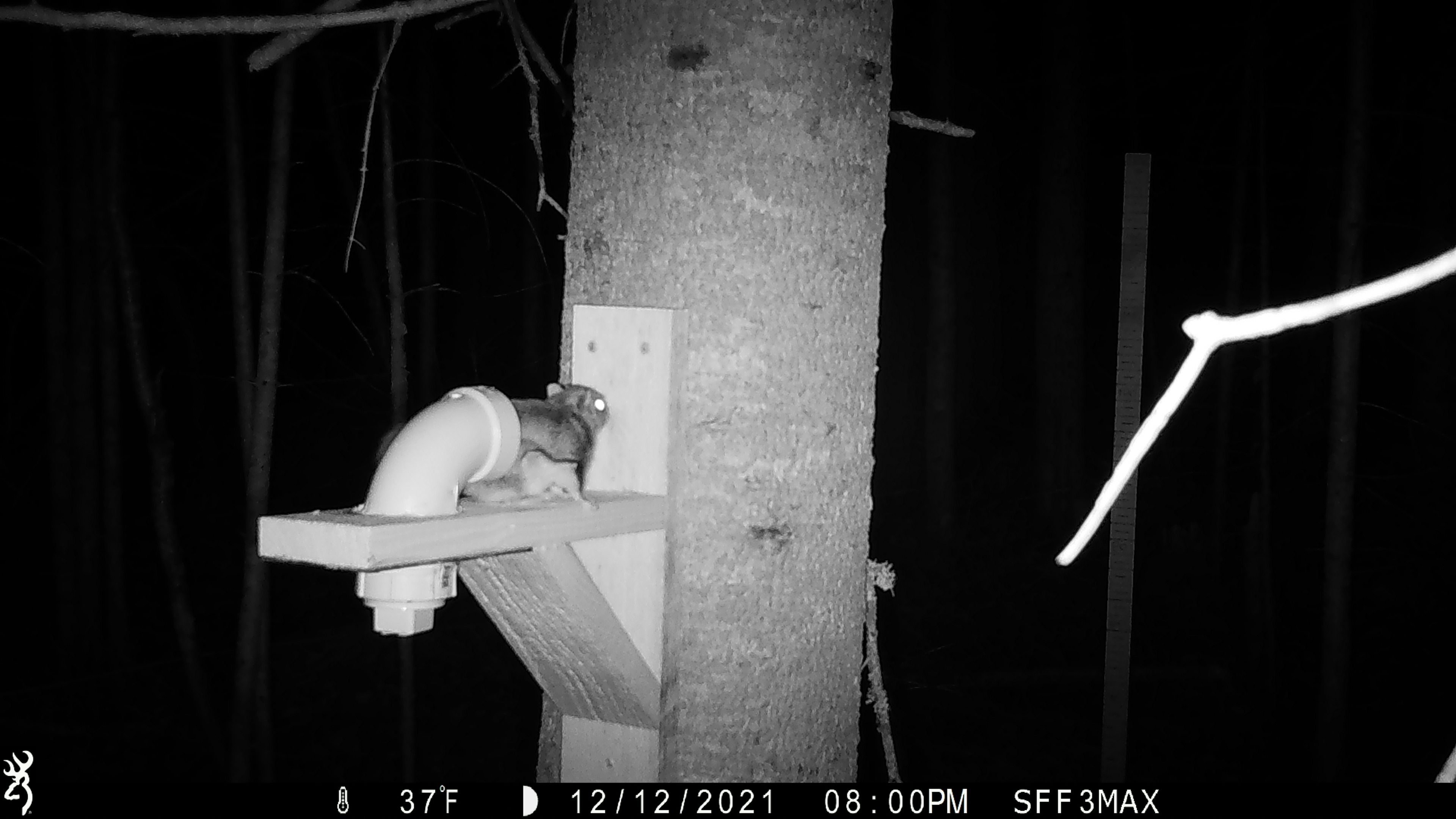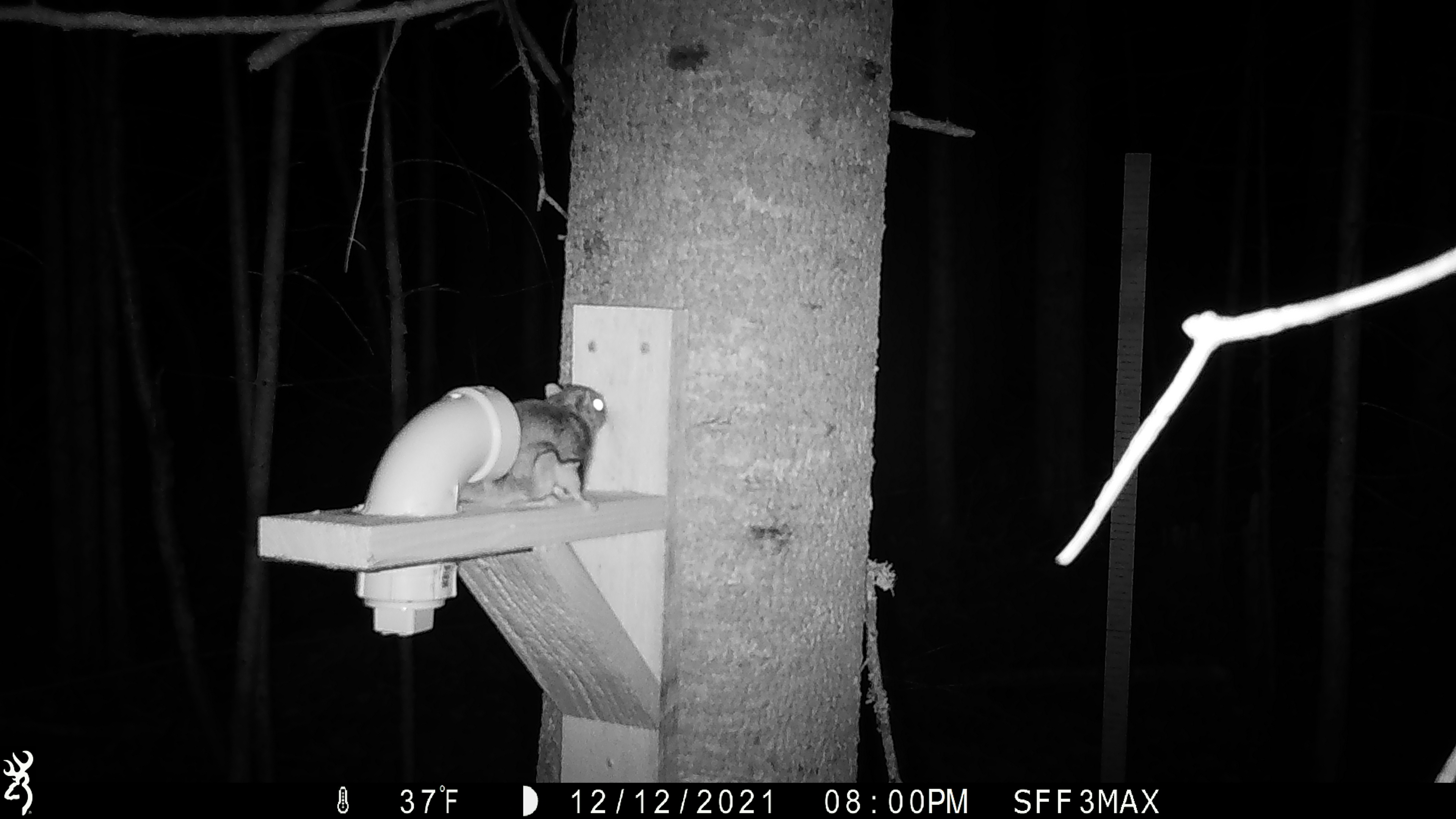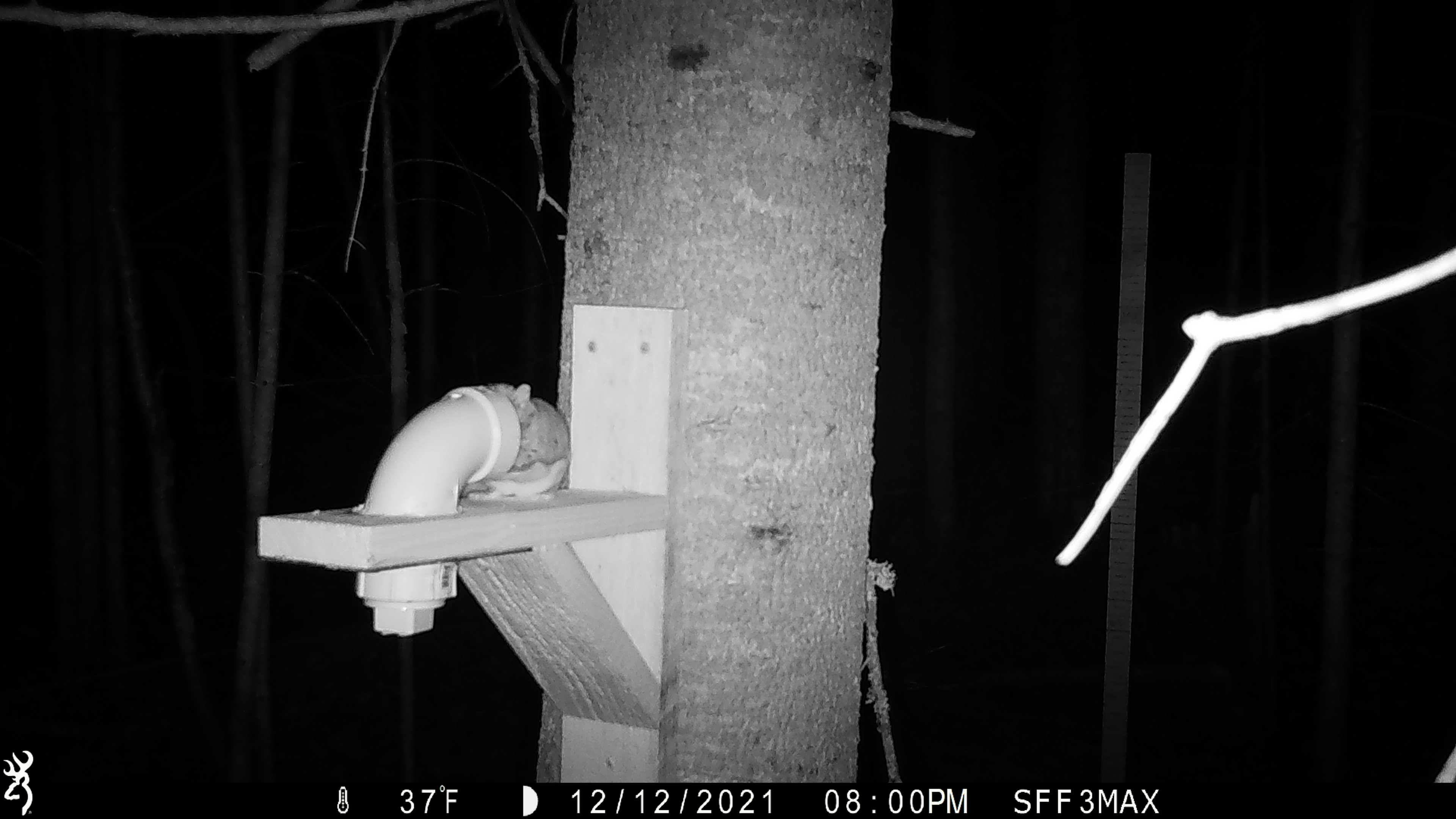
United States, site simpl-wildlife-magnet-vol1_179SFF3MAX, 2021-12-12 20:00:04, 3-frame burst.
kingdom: Animalia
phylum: Chordata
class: Mammalia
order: Rodentia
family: Sciuridae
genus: Glaucomys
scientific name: Glaucomys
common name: flying squirrel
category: flying squirrel sp.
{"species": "flying squirrel sp. (flying squirrel) (Glaucomys)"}